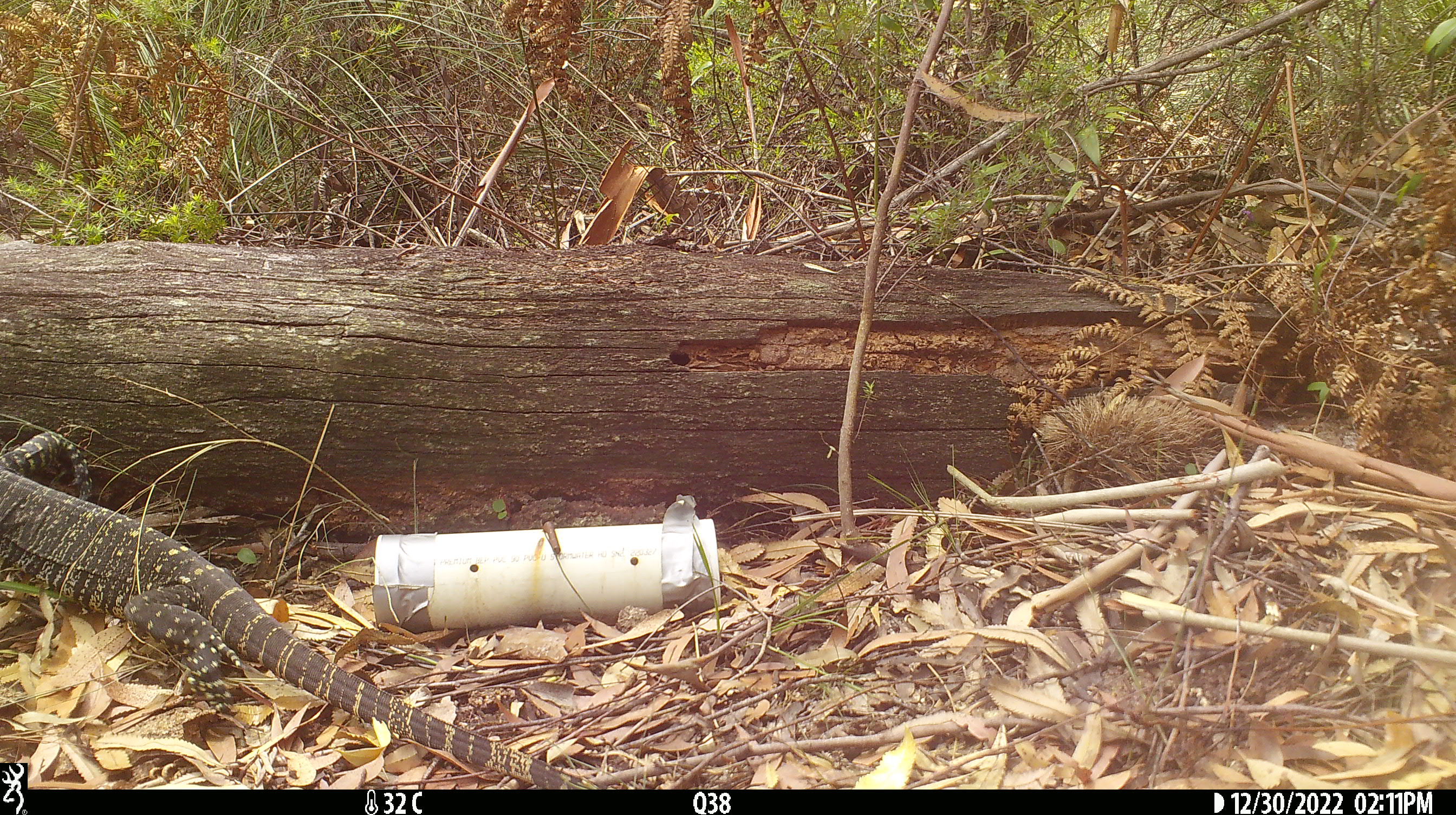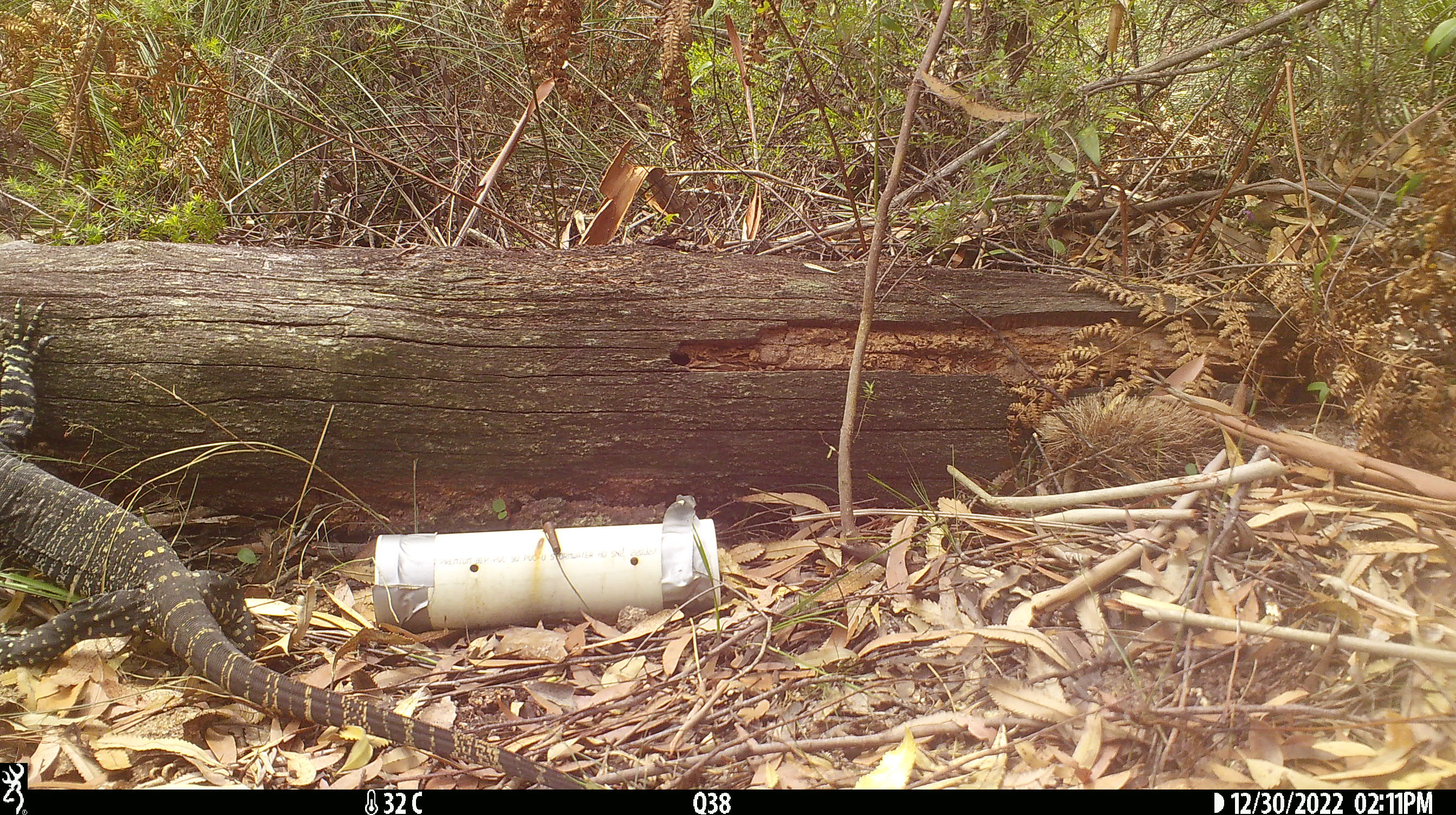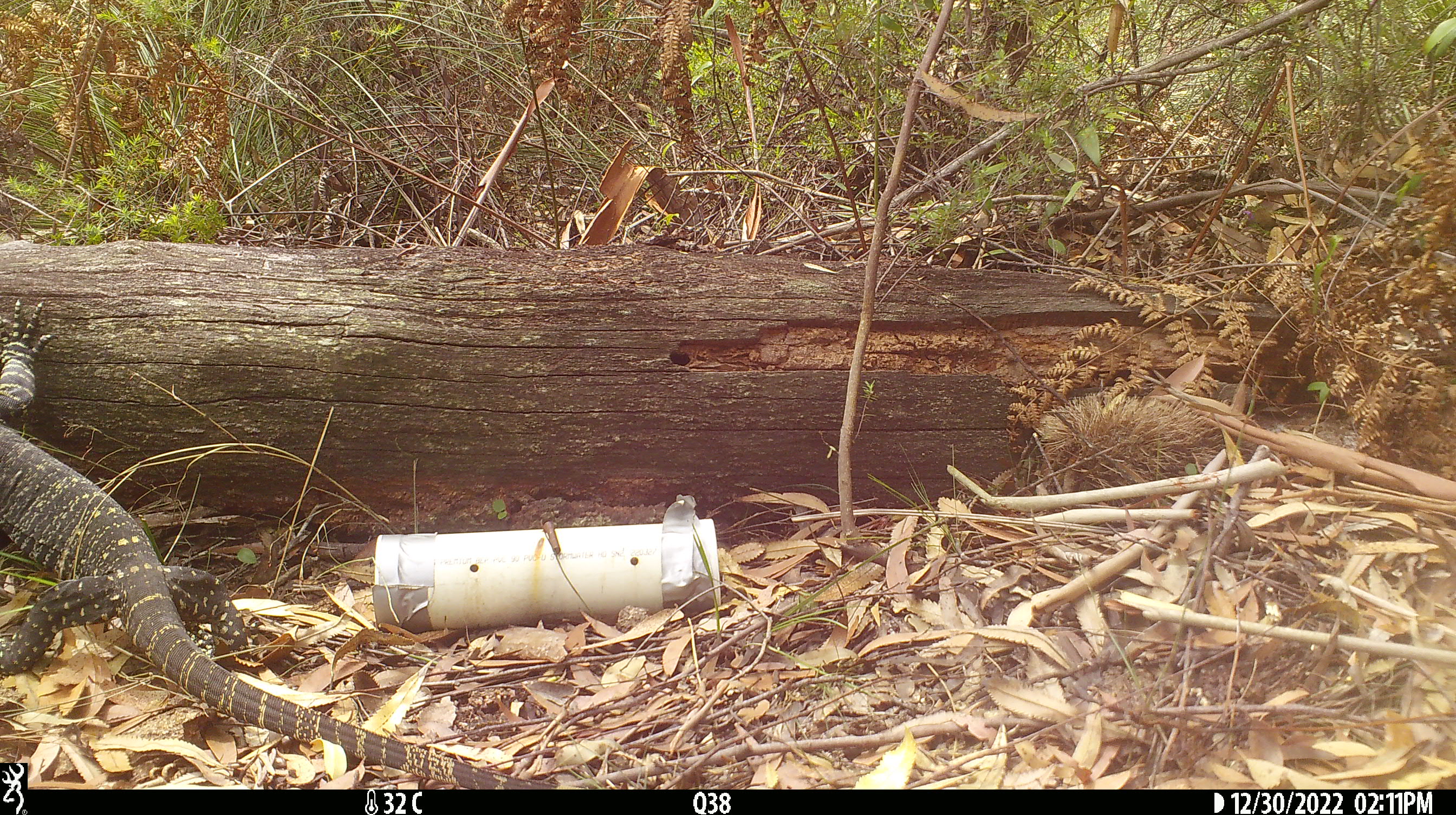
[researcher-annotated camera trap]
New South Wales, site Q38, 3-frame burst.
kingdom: Animalia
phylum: Chordata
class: Reptilia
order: Squamata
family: Varanidae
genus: Varanus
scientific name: Varanus varius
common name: lace monitor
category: goanna